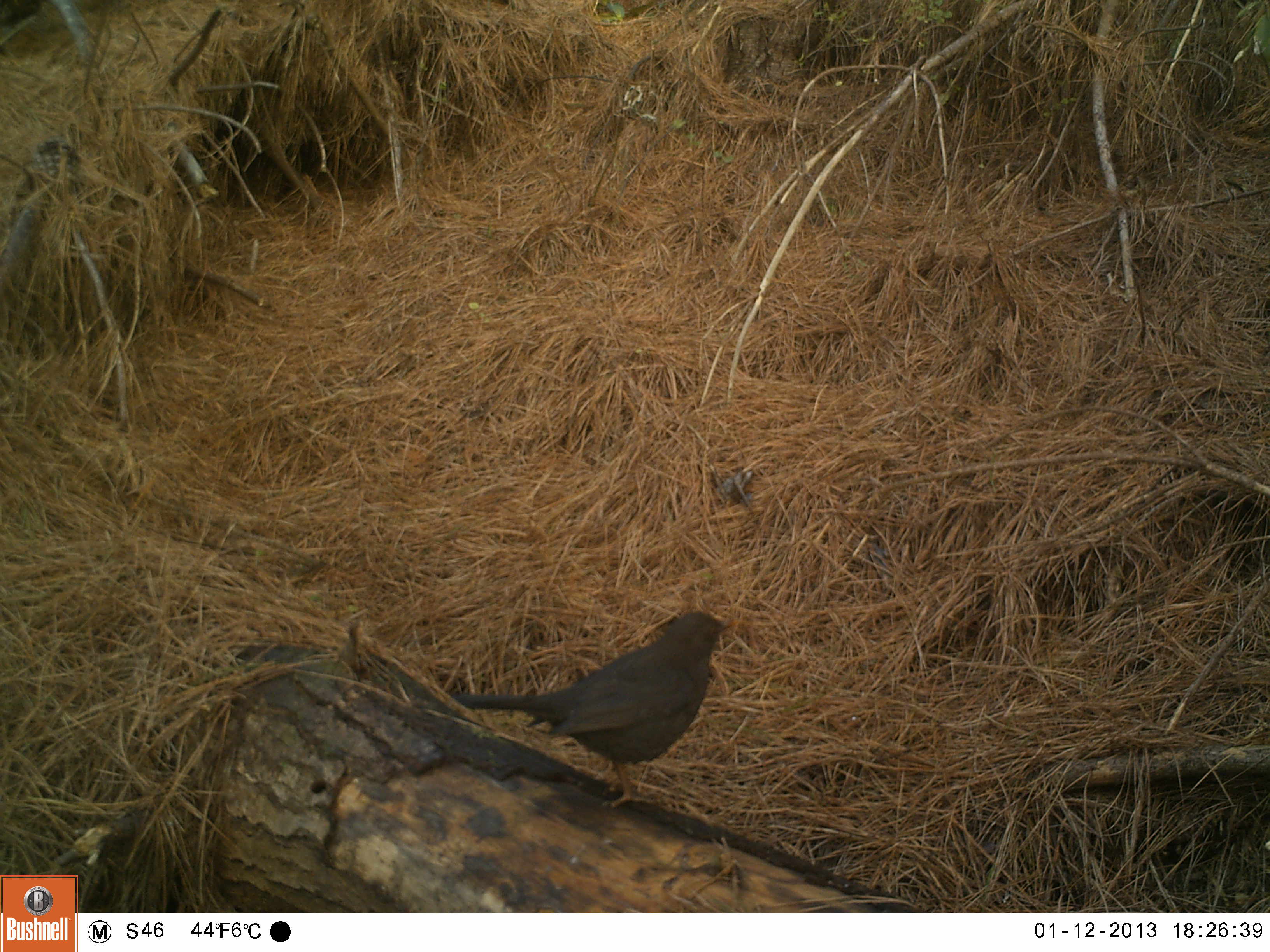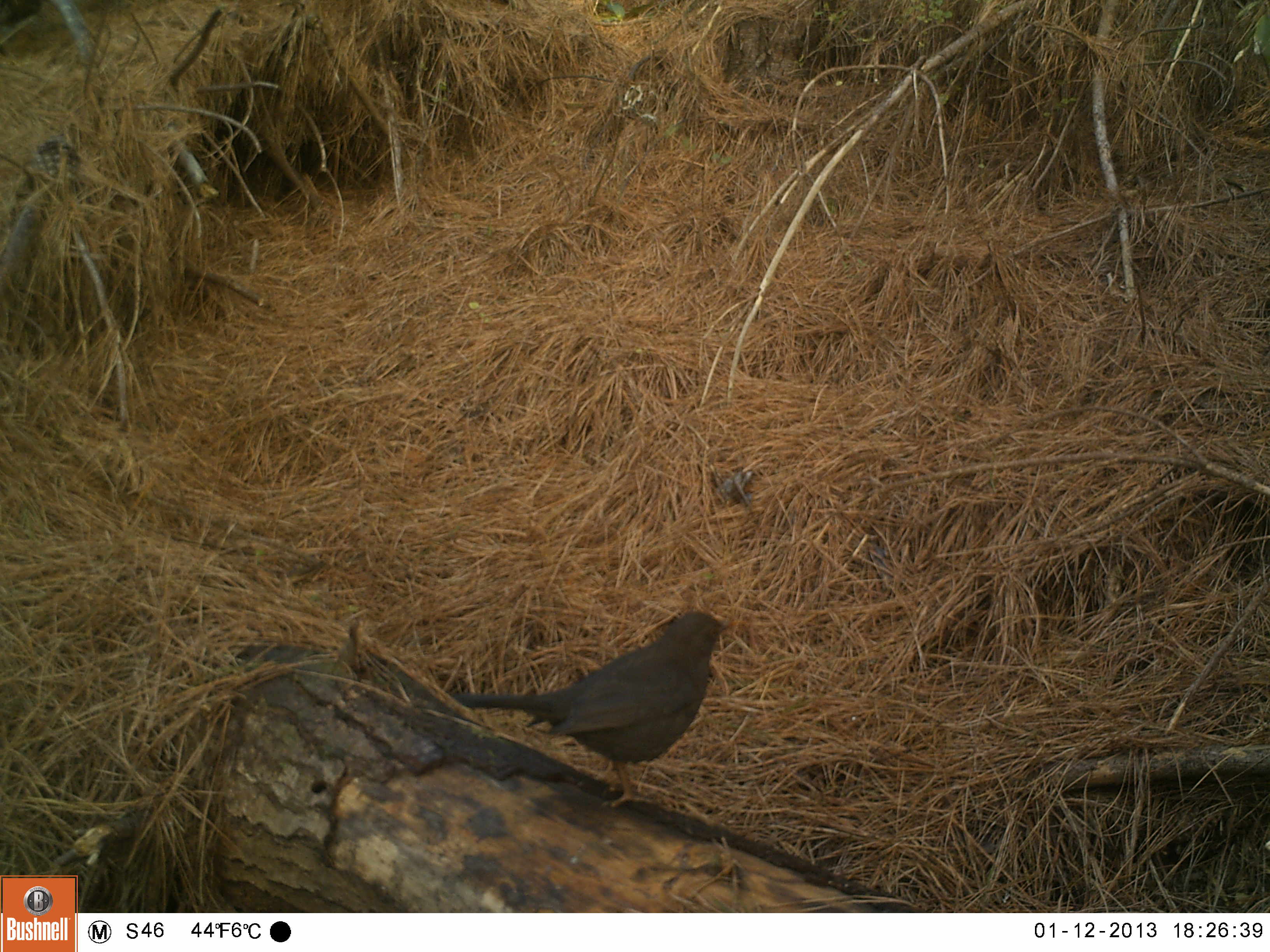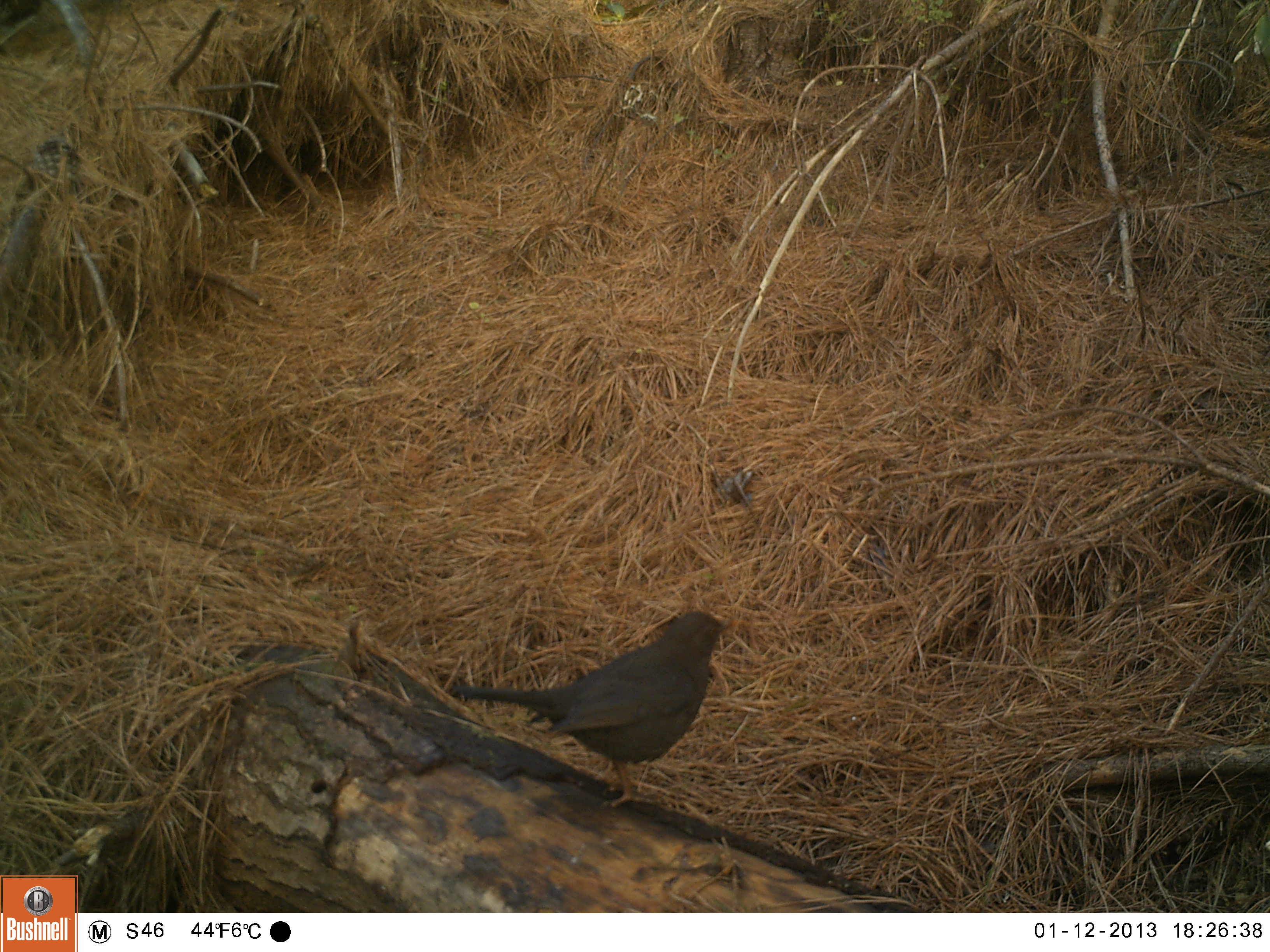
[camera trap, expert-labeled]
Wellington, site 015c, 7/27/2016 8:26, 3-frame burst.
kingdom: Animalia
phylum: Chordata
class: Aves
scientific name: Aves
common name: bird